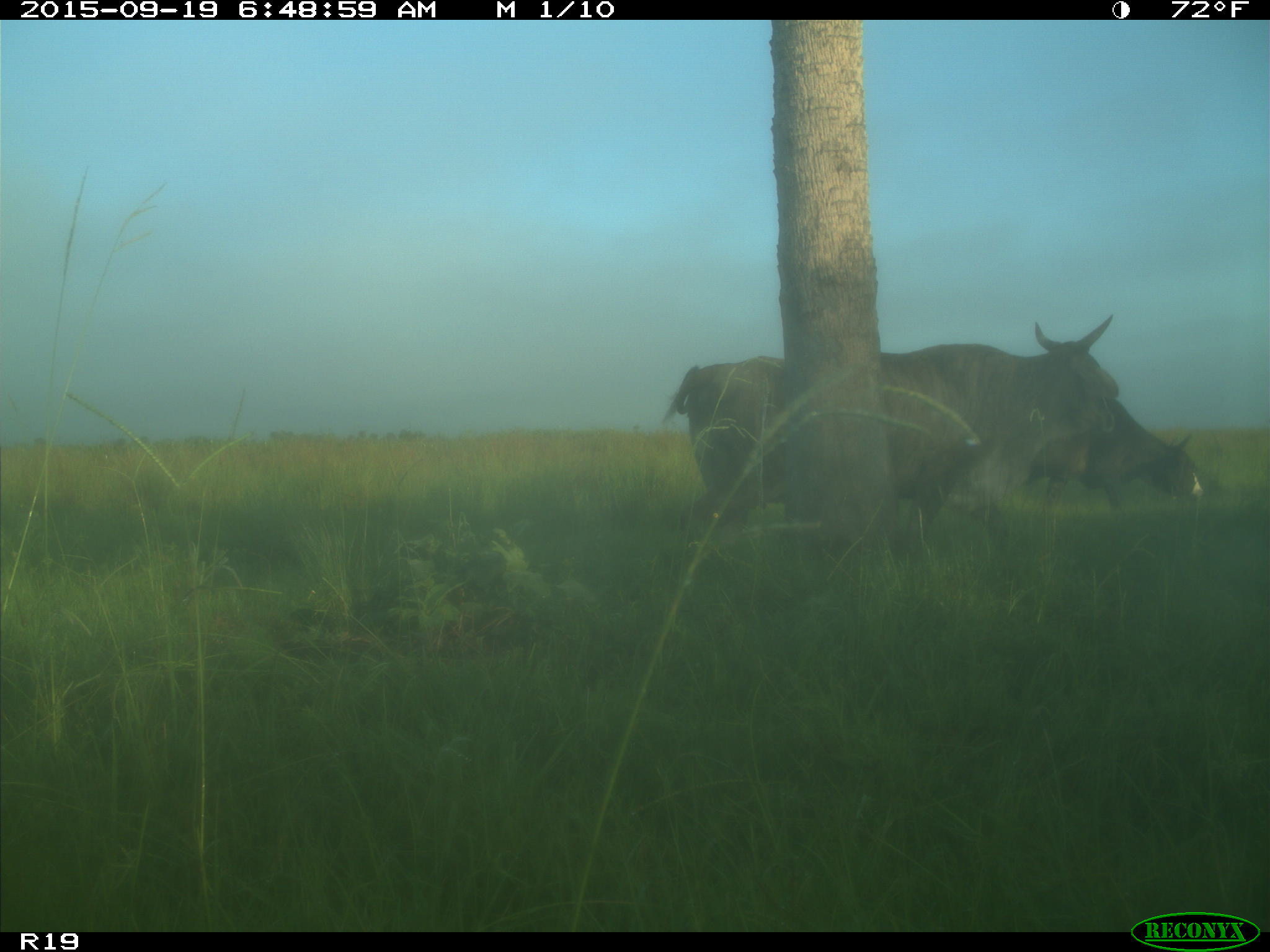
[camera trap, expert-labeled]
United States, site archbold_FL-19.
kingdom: Animalia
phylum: Chordata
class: Mammalia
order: Artiodactyla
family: Bovidae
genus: Bos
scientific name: Bos taurus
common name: domestic cow